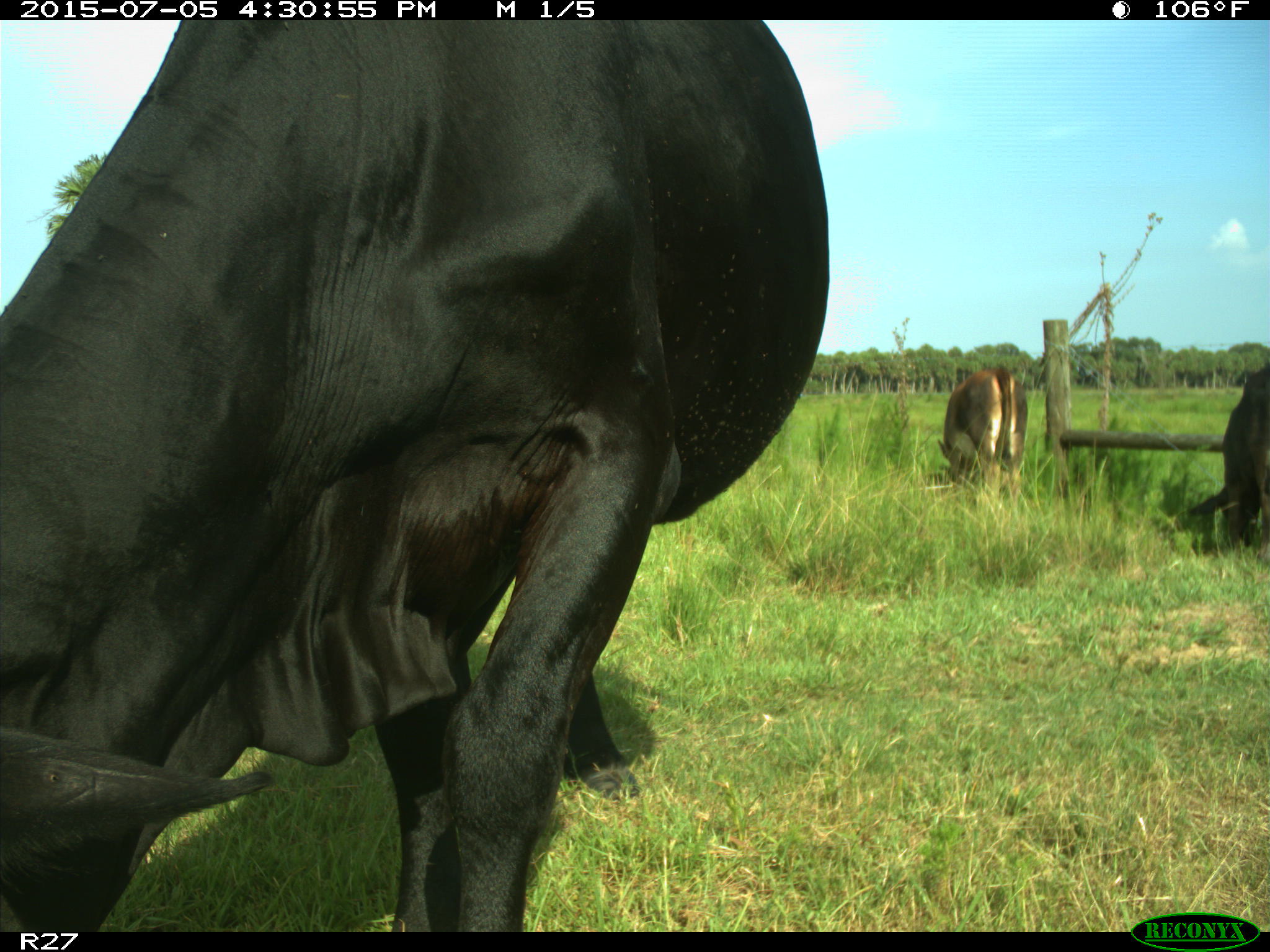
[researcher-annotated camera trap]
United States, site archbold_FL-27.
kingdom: Animalia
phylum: Chordata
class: Mammalia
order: Artiodactyla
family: Bovidae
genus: Bos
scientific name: Bos taurus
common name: domestic cow